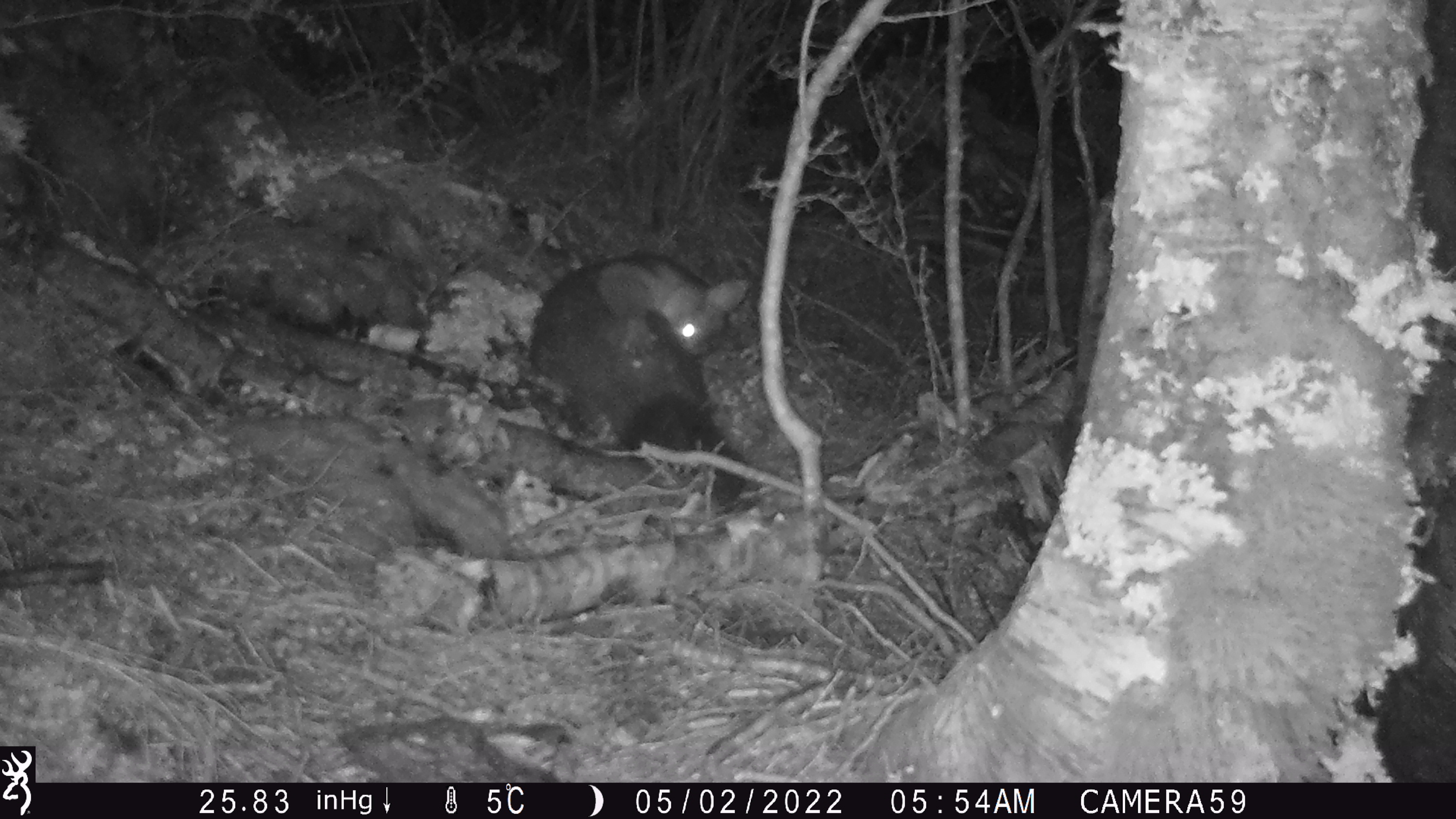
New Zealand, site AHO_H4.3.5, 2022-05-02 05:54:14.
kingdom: Animalia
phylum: Chordata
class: Mammalia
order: Diprotodontia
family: Phalangeridae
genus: Trichosurus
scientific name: Trichosurus vulpecula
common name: common brushtail possum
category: possum